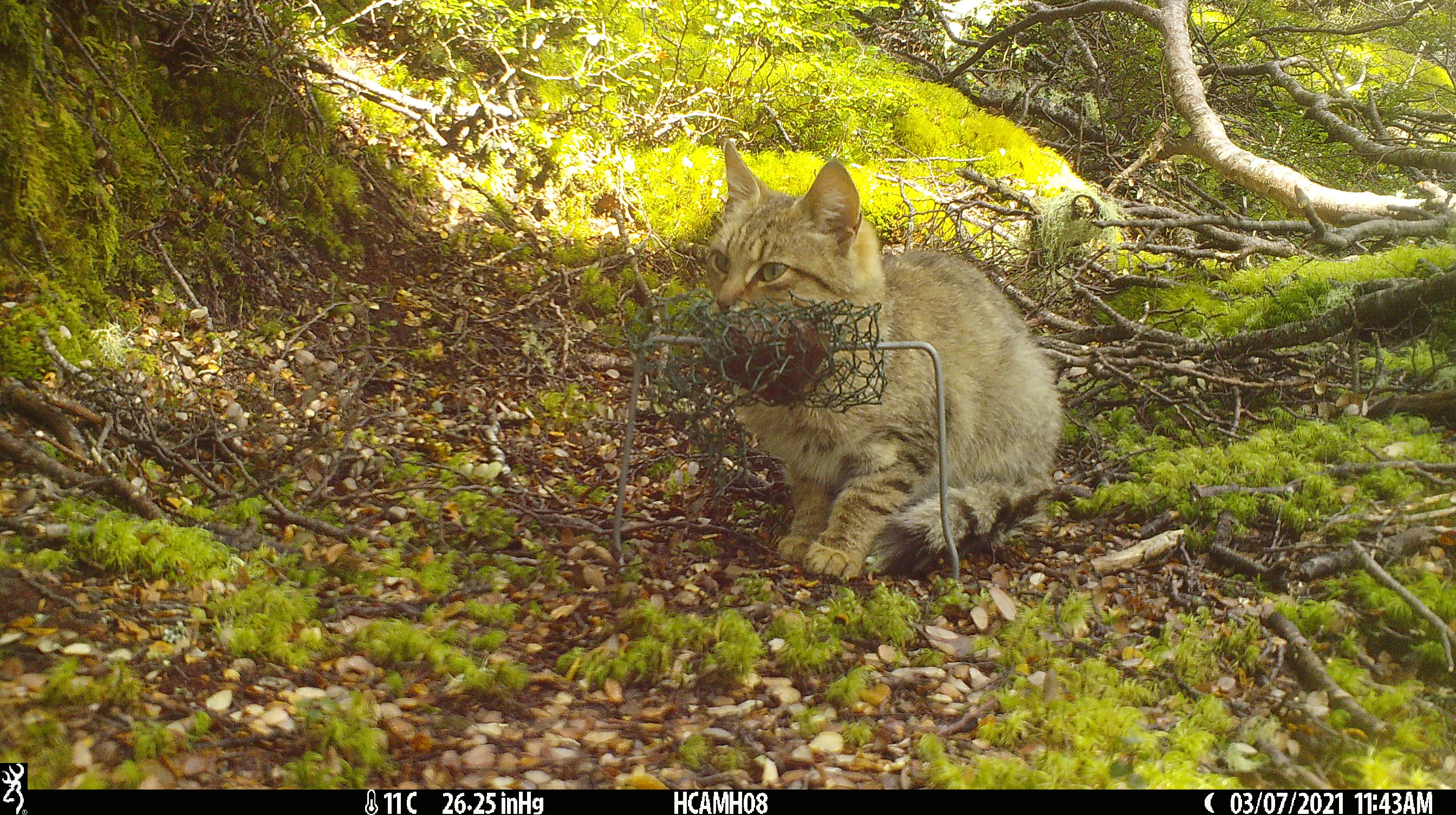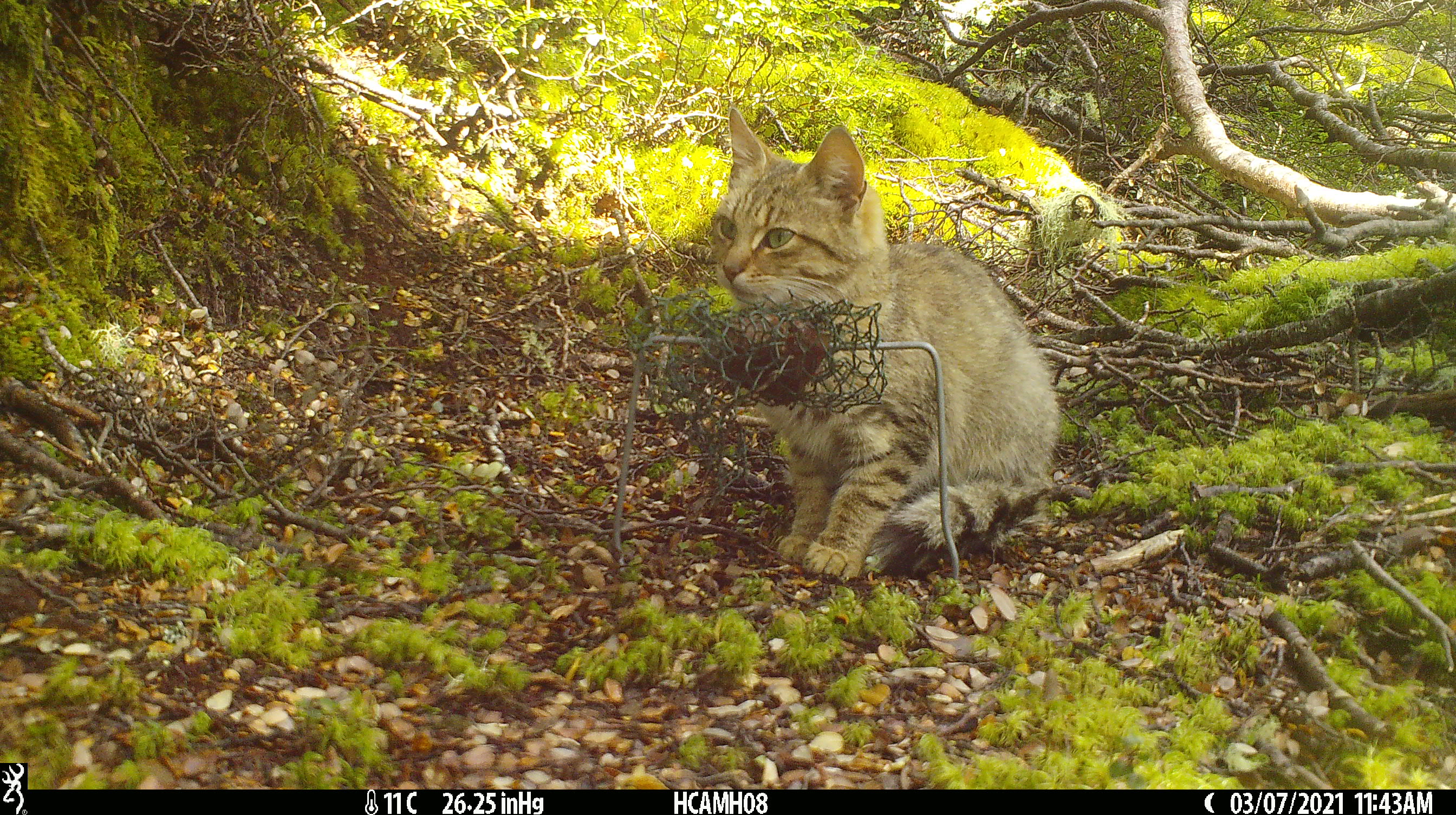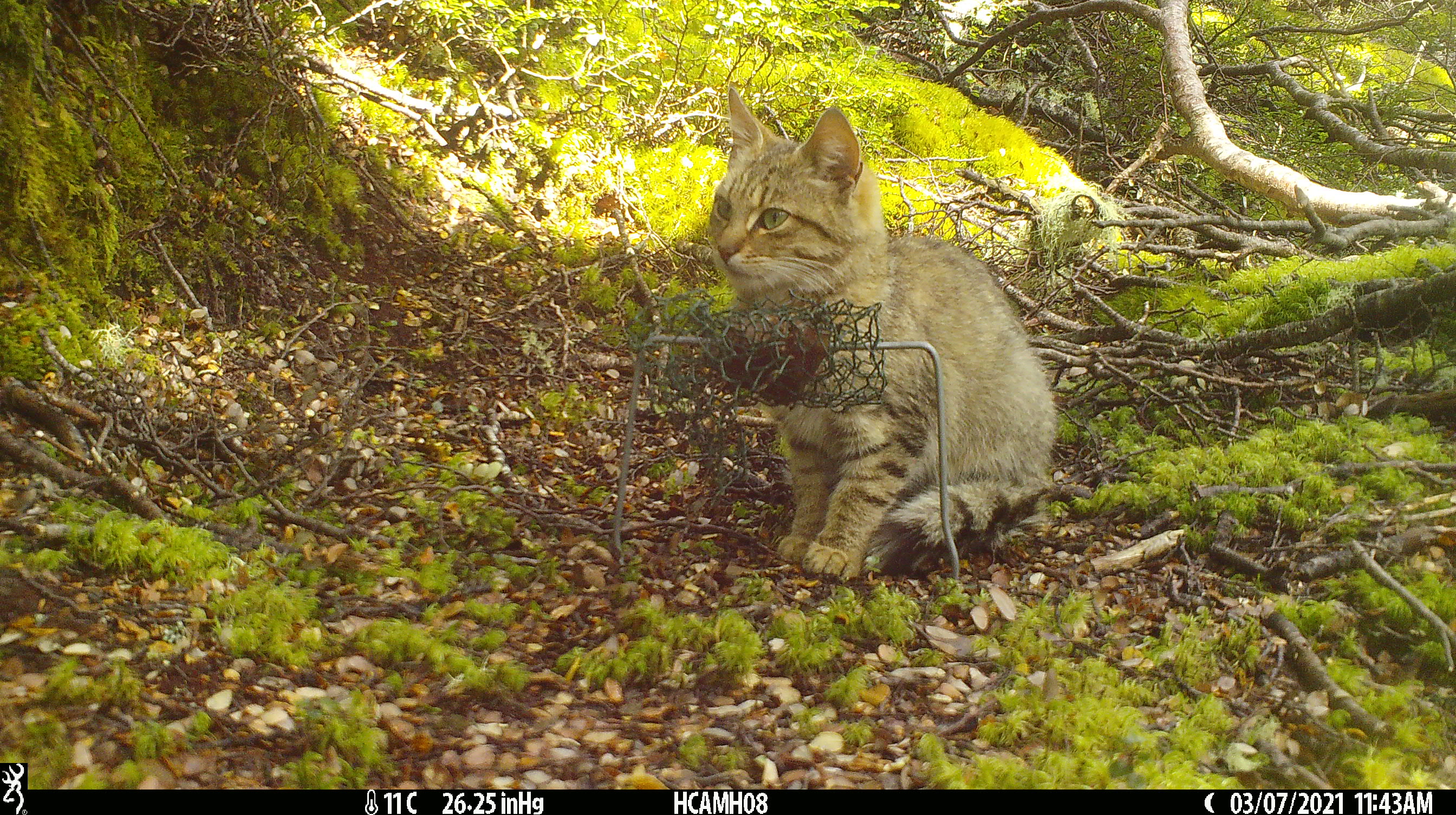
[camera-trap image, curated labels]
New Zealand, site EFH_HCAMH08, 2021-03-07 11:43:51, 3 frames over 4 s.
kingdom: Animalia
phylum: Chordata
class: Mammalia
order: Carnivora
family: Felidae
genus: Felis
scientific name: Felis catus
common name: domestic cat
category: cat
Cat (domestic cat) (Felis catus).